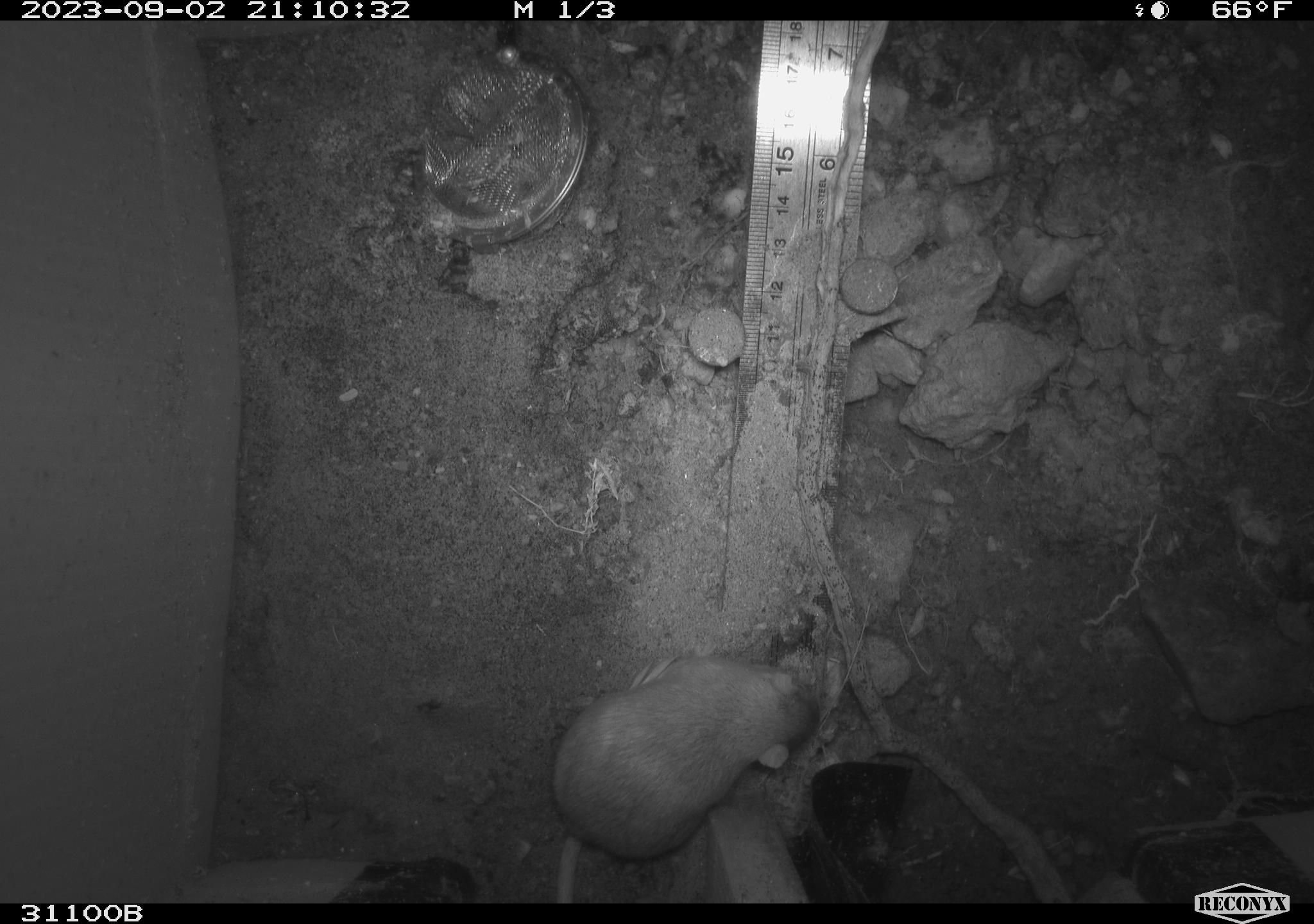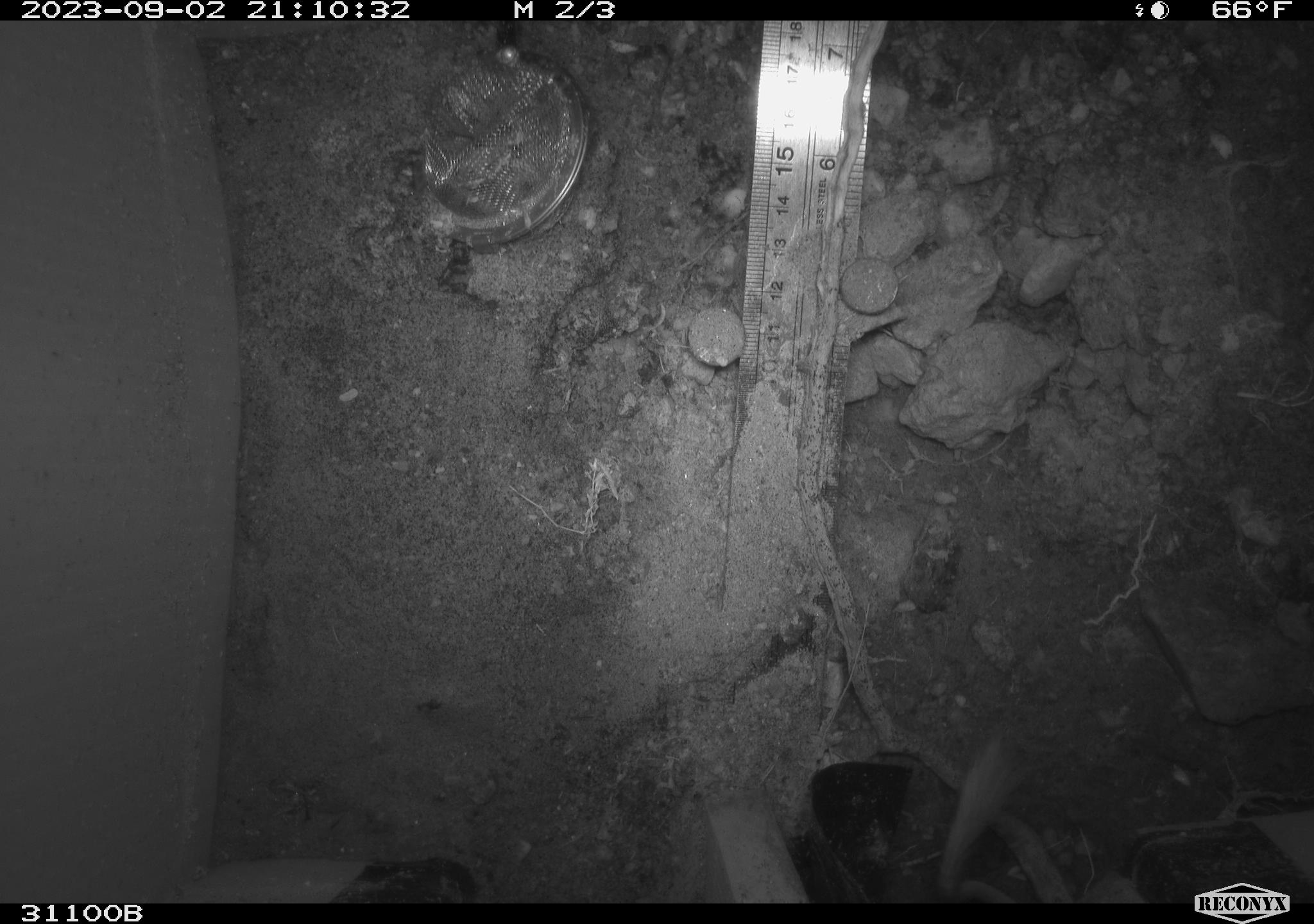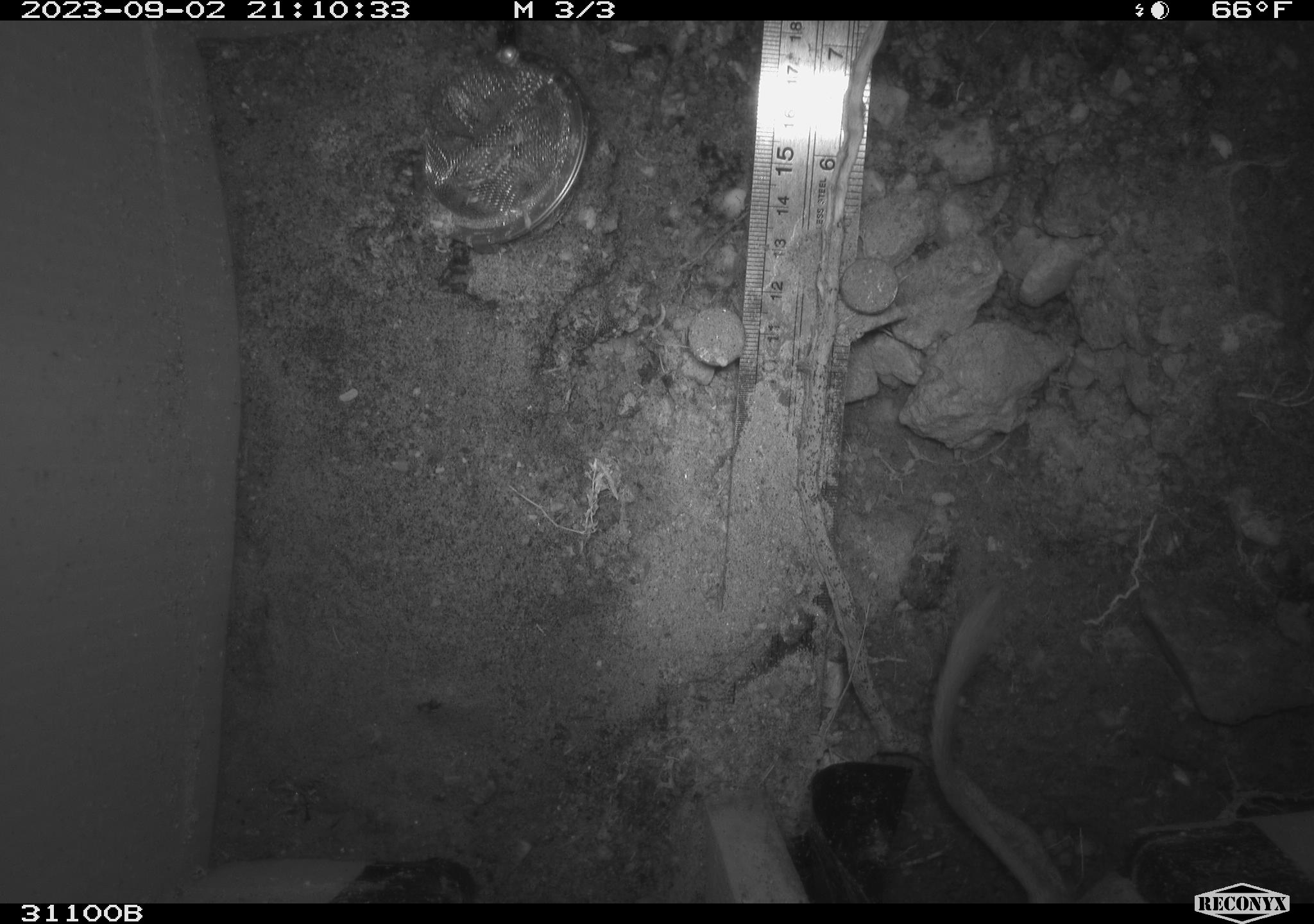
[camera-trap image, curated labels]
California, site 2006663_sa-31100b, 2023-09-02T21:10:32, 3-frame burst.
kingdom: Animalia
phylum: Chordata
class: Mammalia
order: Rodentia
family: Heteromyidae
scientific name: Heteromyidae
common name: kangaroo rats and pocket mice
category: heteromyidae family